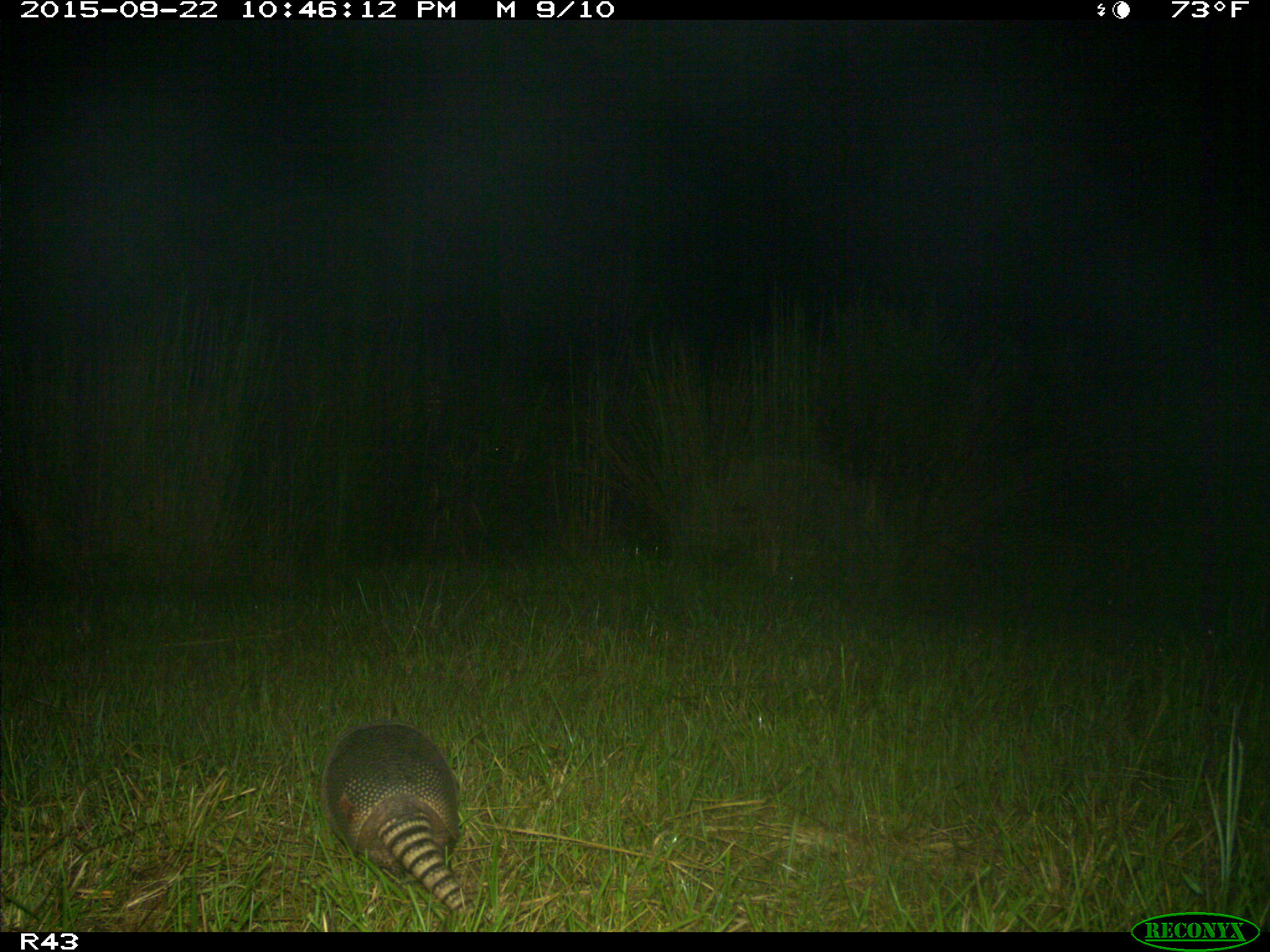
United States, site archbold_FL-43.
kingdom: Animalia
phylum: Chordata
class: Mammalia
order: Cingulata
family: Dasypodidae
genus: Dasypus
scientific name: Dasypus novemcinctus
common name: nine-banded armadillo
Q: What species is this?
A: Dasypus novemcinctus (nine-banded armadillo).